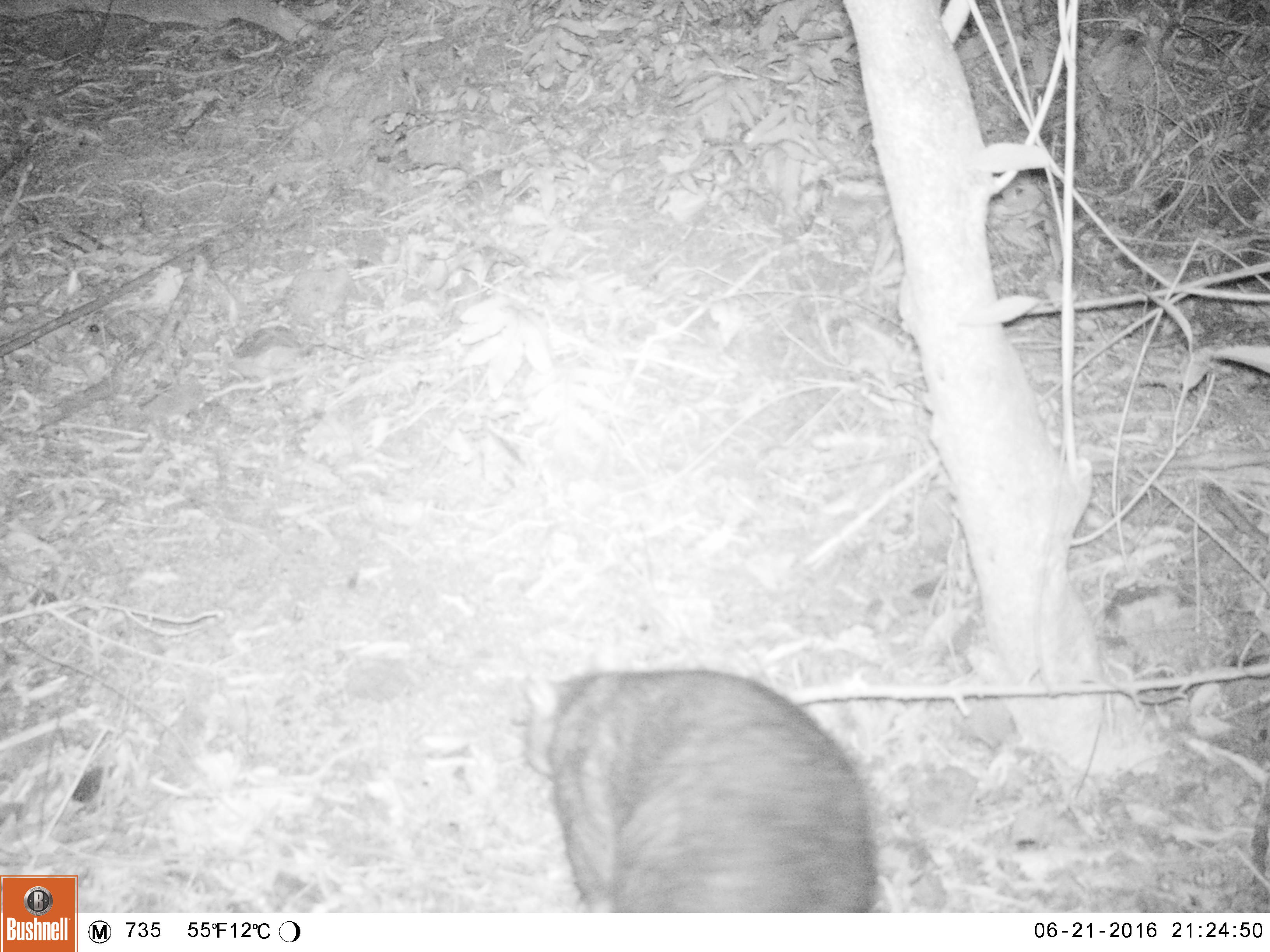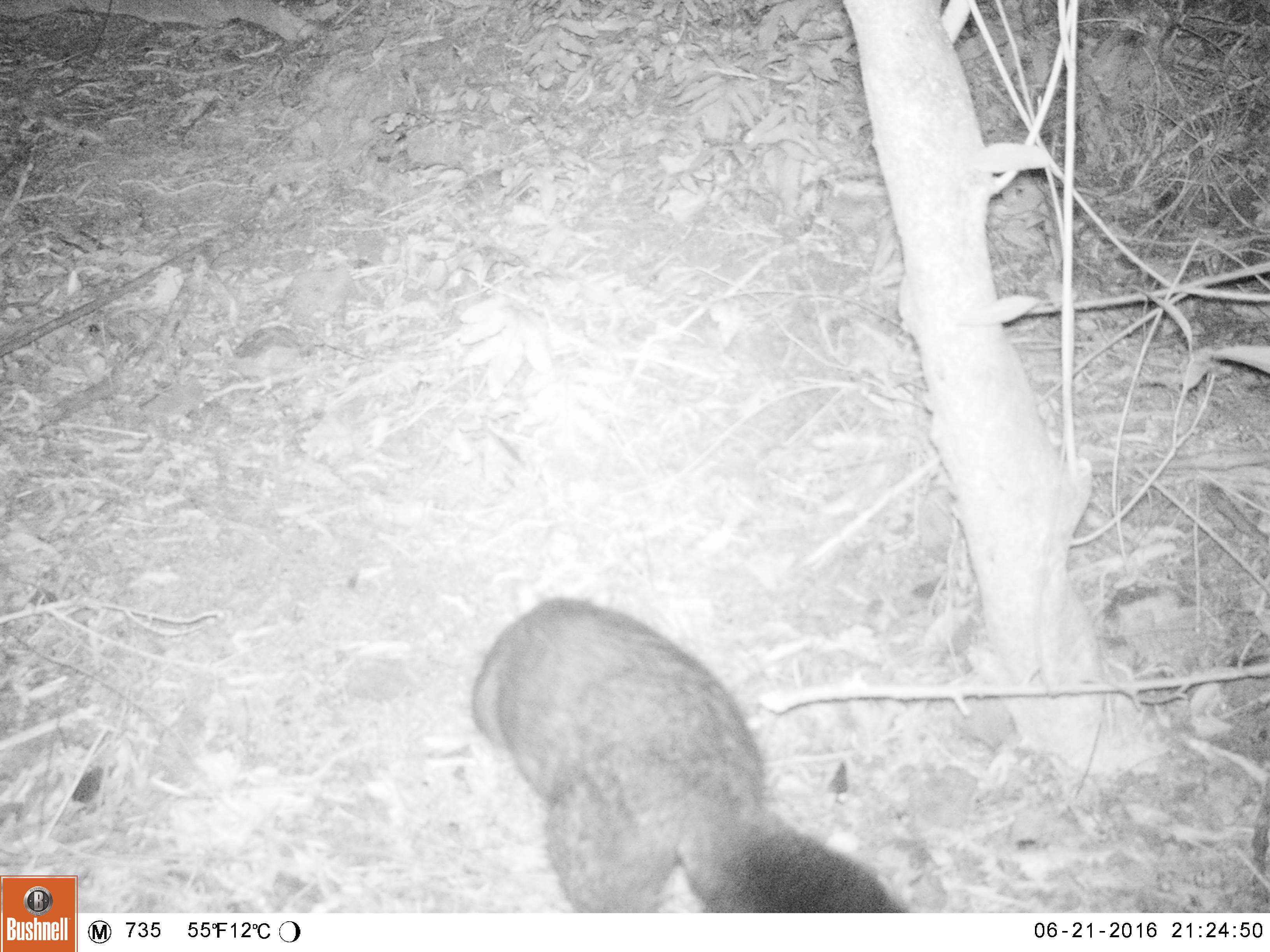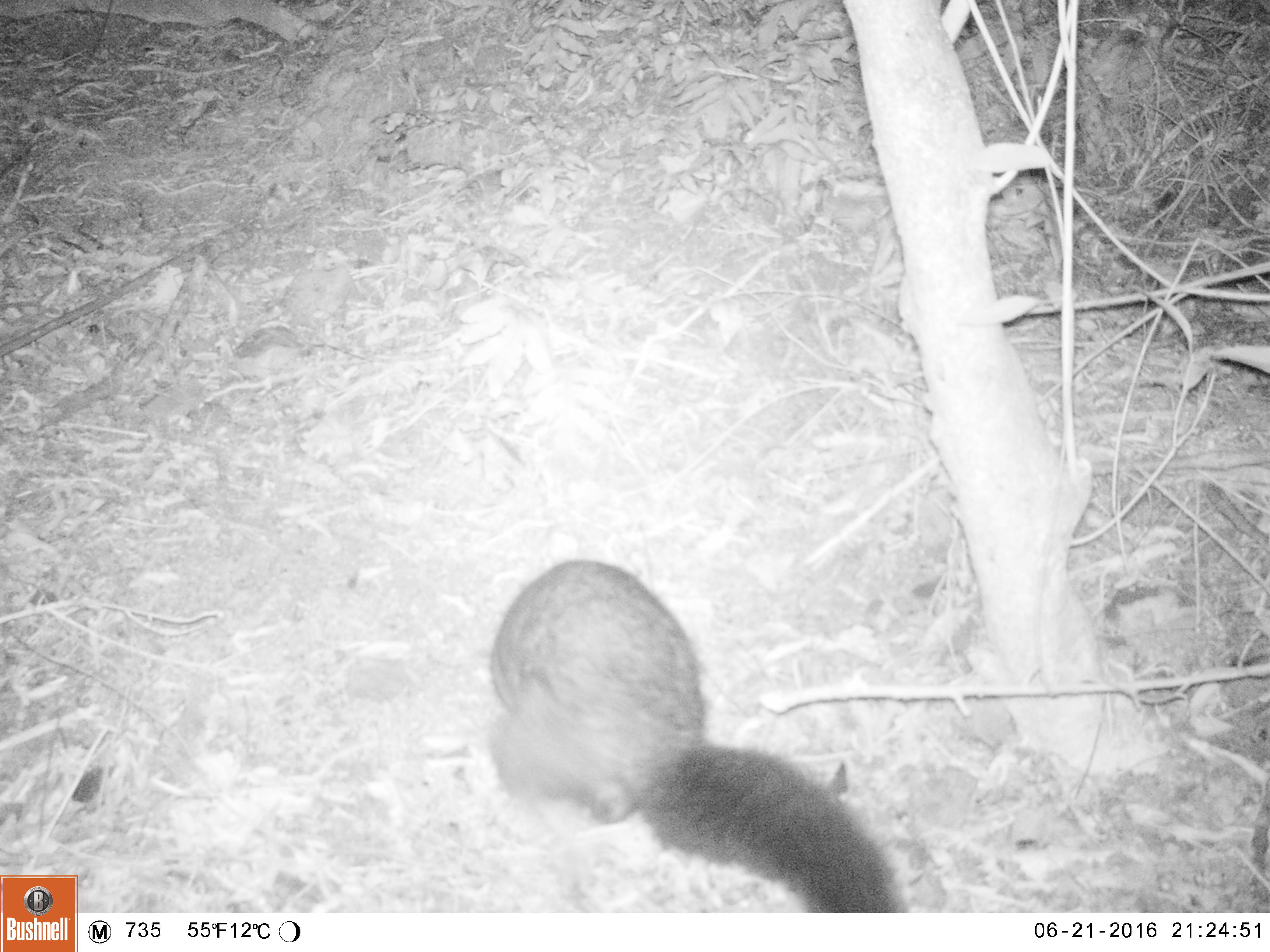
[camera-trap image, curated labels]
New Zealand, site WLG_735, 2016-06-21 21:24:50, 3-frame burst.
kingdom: Animalia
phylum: Chordata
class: Mammalia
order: Diprotodontia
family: Phalangeridae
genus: Trichosurus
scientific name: Trichosurus vulpecula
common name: common brushtail possum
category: possum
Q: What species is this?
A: Possum (common brushtail possum) (Trichosurus vulpecula).